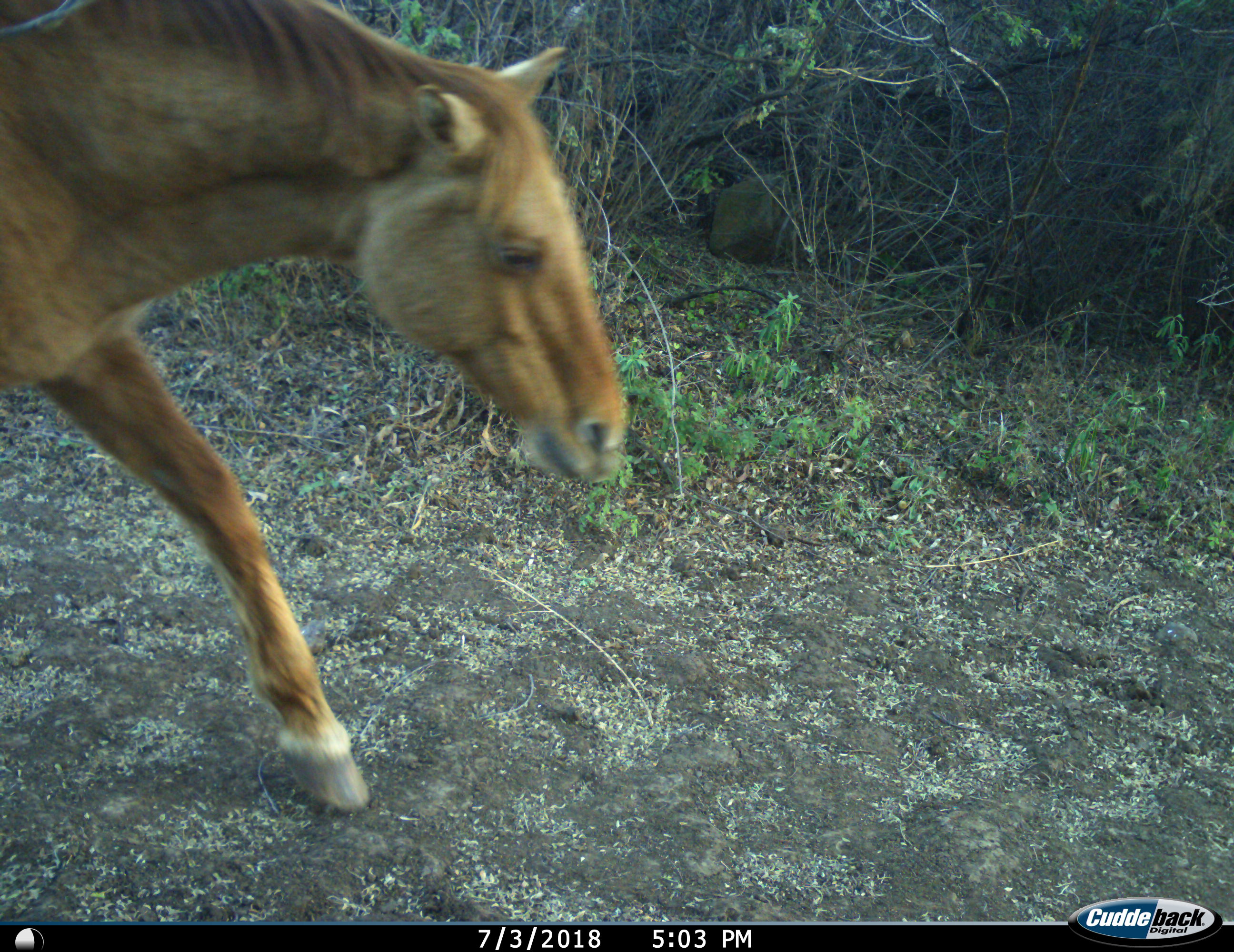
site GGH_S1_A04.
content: unidentified animal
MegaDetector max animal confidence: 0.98